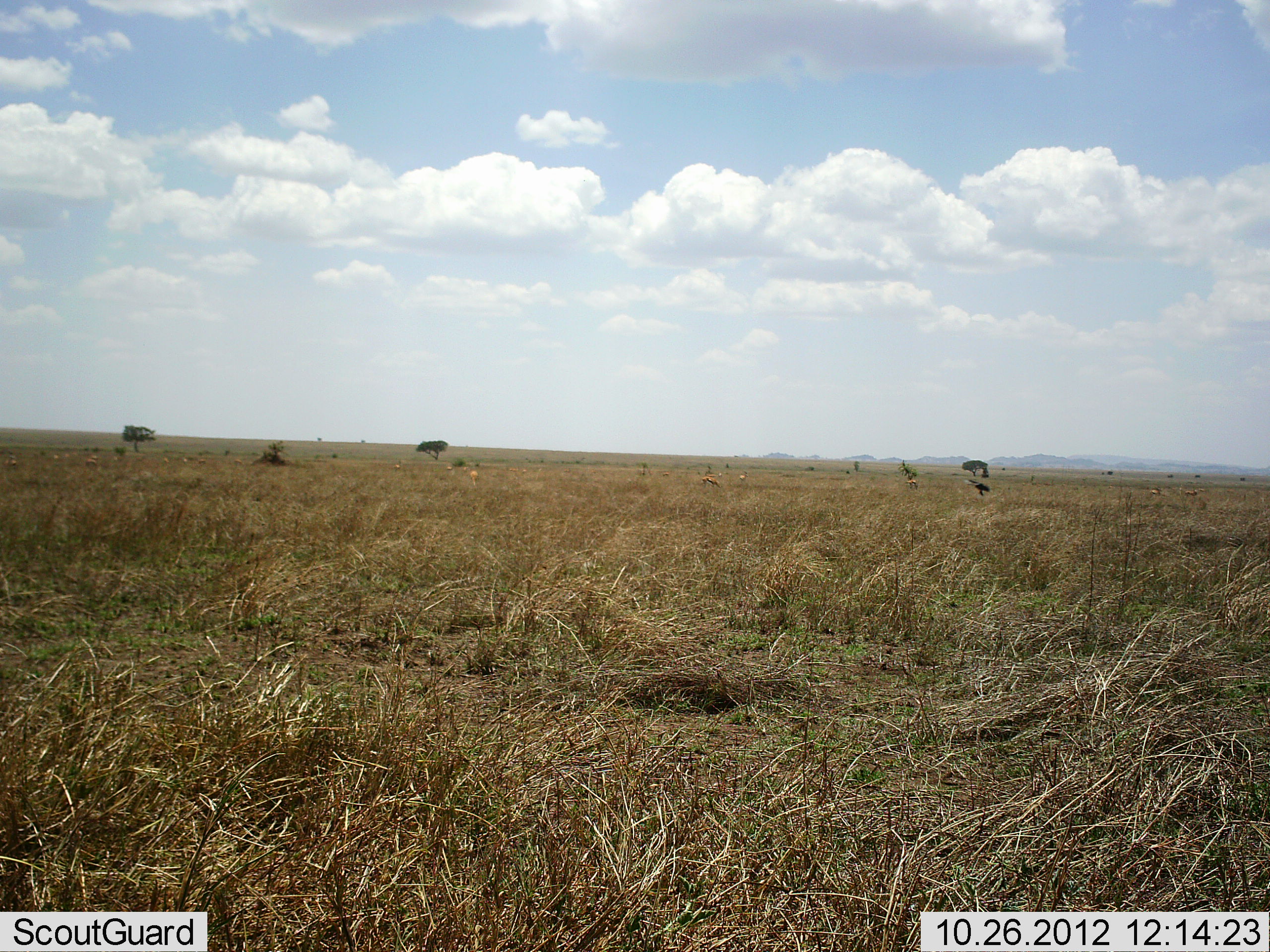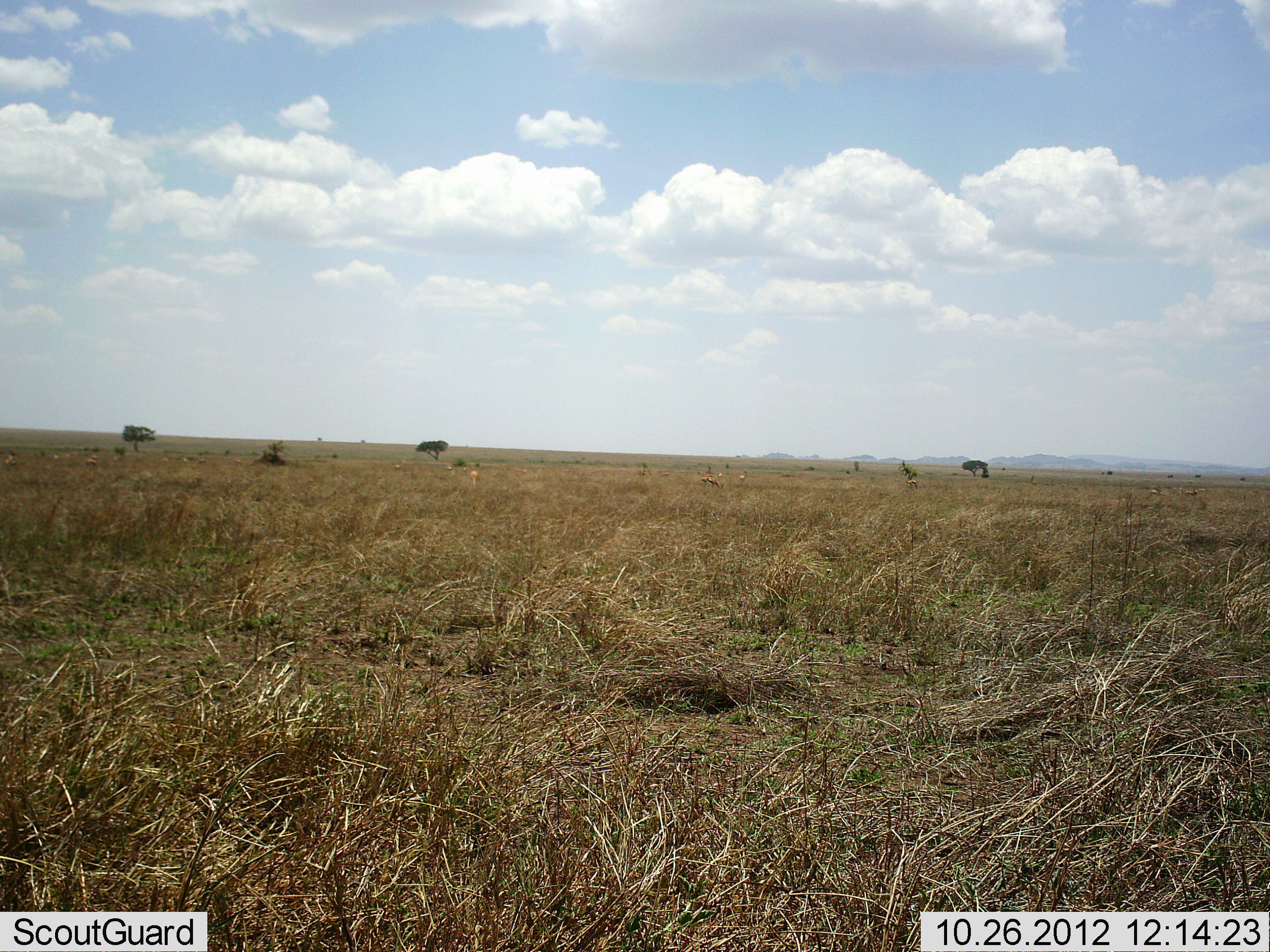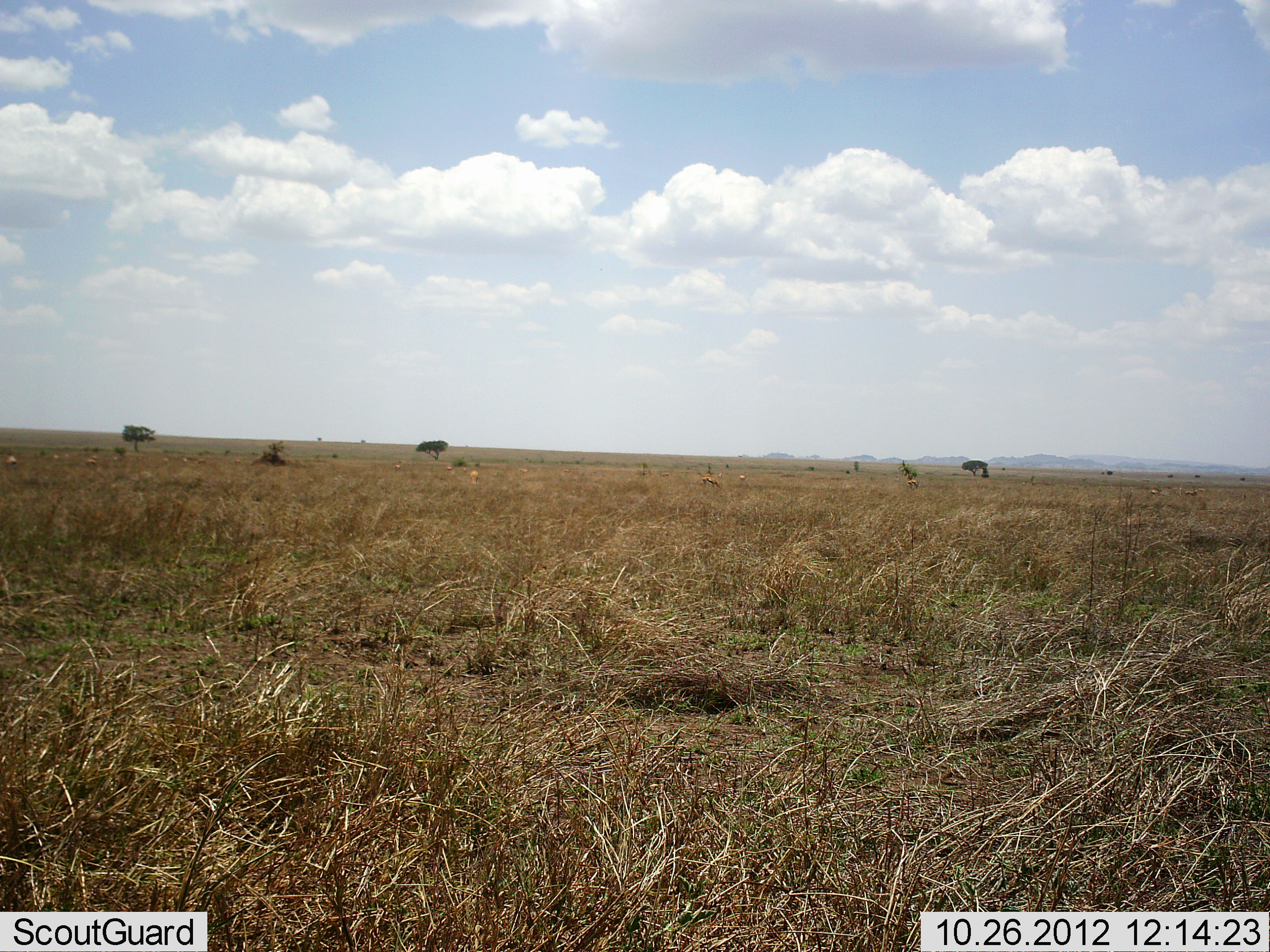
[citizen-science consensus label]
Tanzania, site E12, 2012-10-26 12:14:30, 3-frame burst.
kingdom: Animalia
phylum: Chordata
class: Aves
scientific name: Aves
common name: bird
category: otherbird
Otherbird (bird) (Aves), count 1. Behavior (volunteer vote fractions): standing 0%, resting 0%, moving 100%, interacting 0%. Young present (vote fraction): 0%. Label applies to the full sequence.